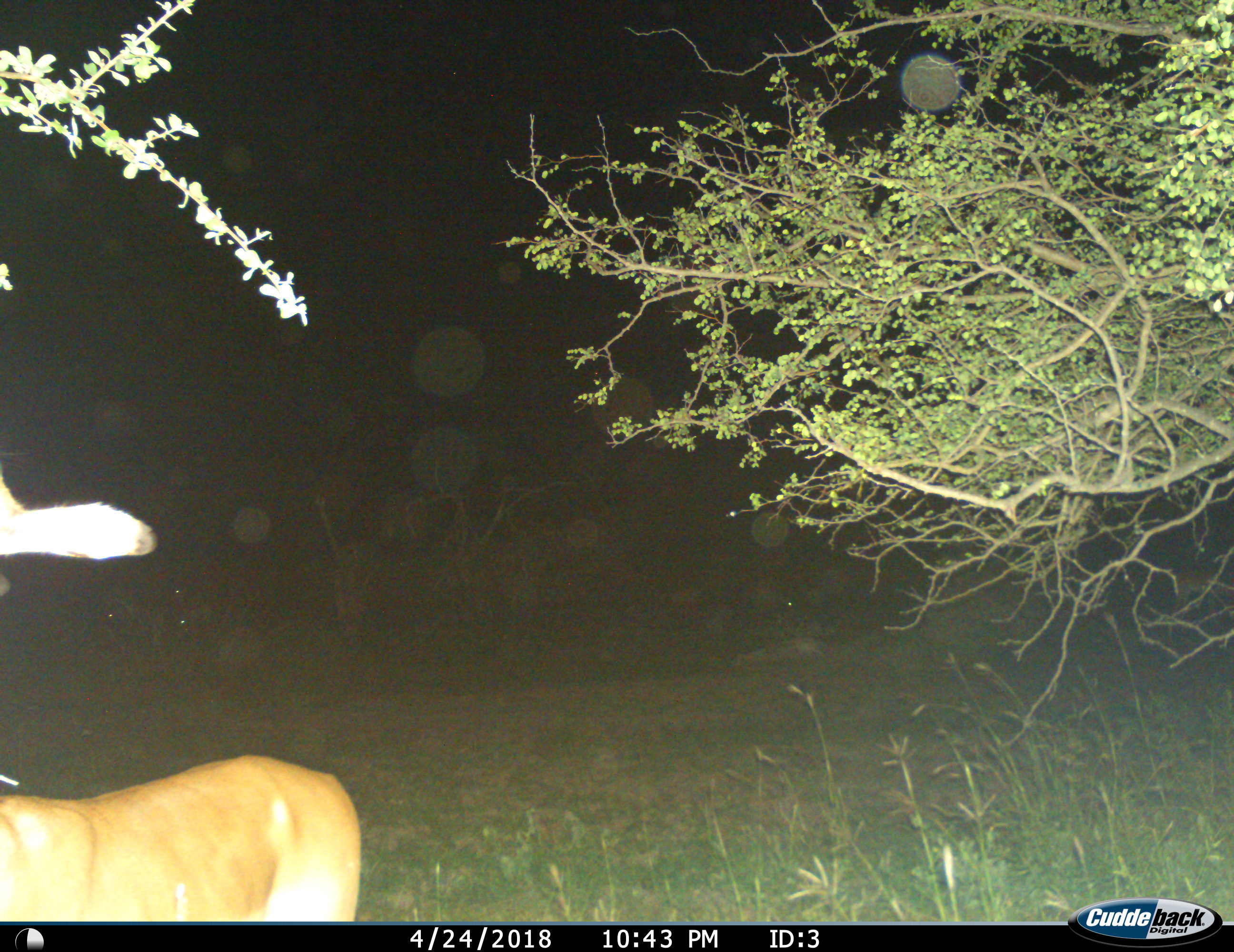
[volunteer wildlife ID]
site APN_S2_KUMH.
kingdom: Animalia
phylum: Chordata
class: Mammalia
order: Artiodactyla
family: Bovidae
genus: Aepyceros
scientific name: Aepyceros melampus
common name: impala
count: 1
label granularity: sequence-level